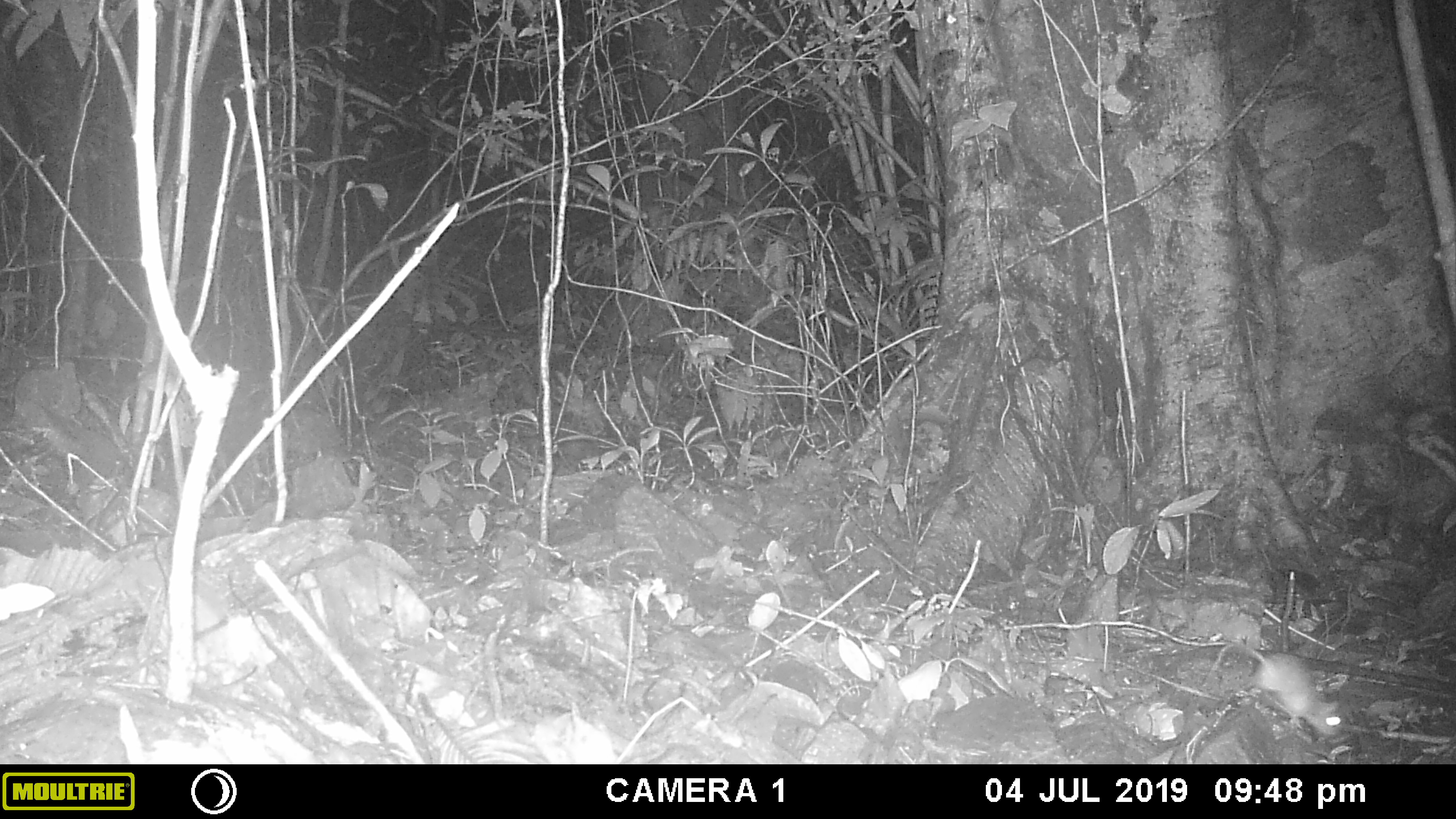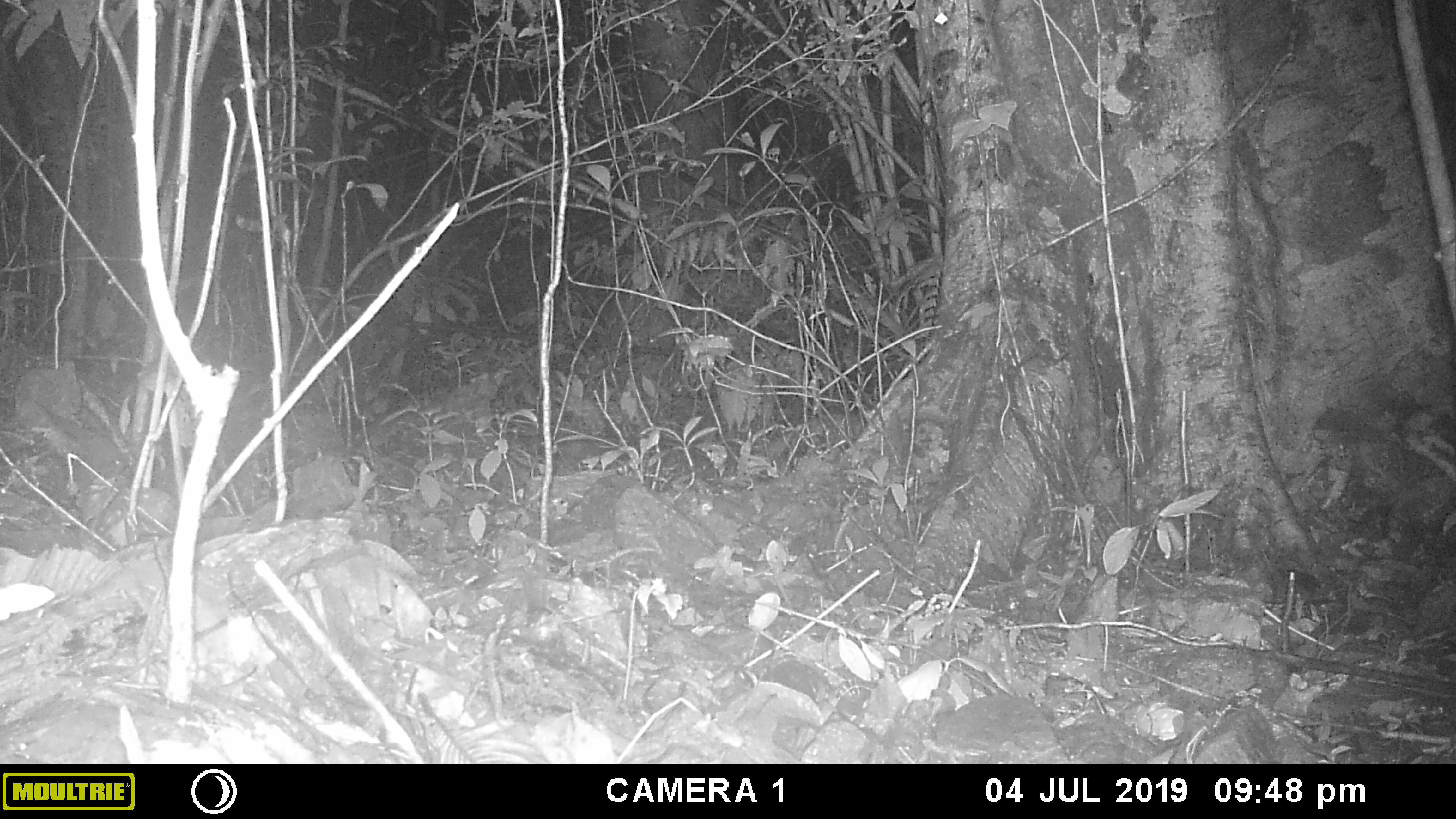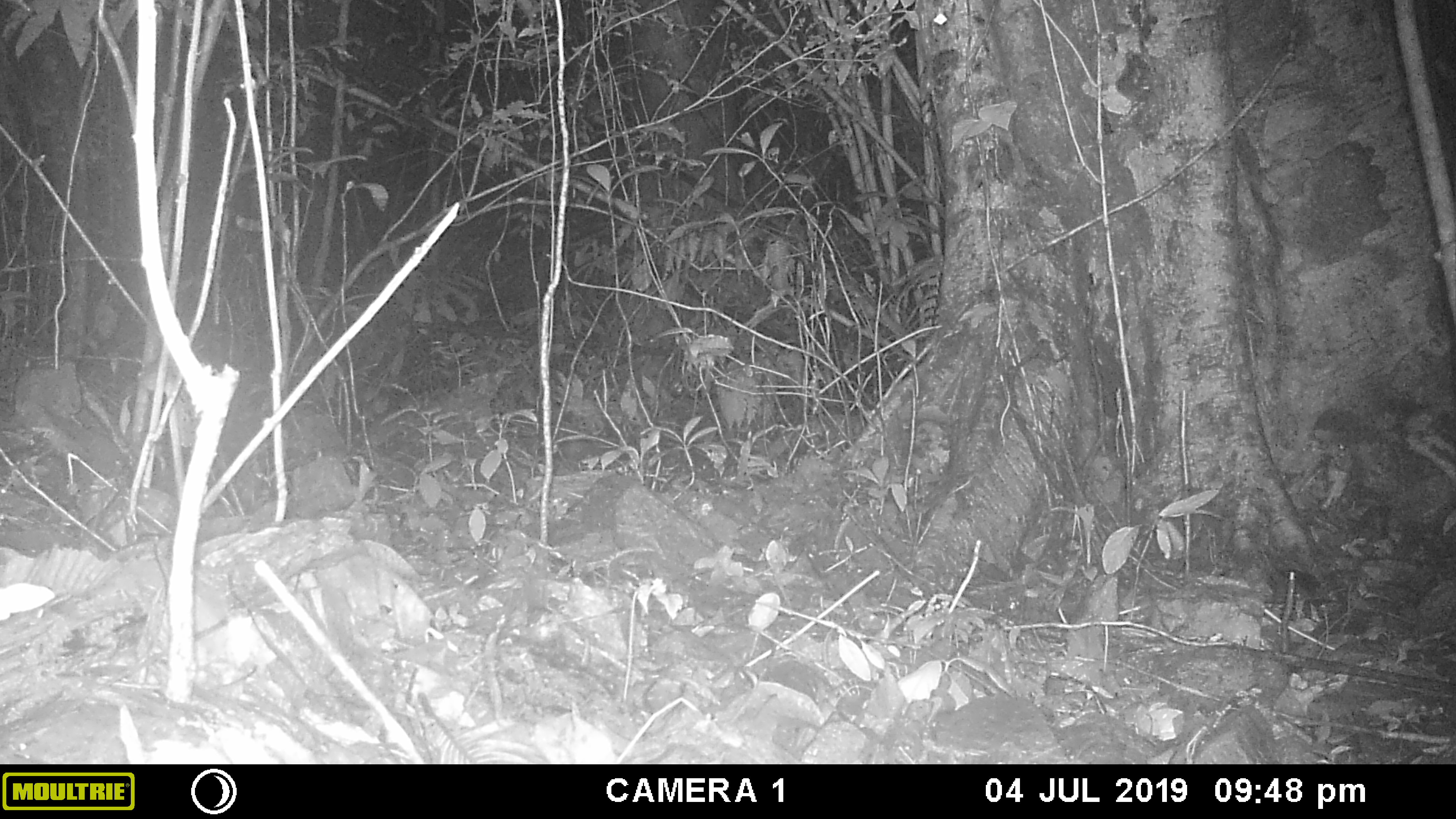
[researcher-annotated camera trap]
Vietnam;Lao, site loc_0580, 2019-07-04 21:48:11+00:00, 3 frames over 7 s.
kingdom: Animalia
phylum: Chordata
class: Mammalia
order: Rodentia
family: Muridae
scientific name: Muridae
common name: old-world mice and rats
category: unidentified murid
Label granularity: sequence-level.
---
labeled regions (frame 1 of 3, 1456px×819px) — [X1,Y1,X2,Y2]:
unidentified murid: [1202,640,1343,736]